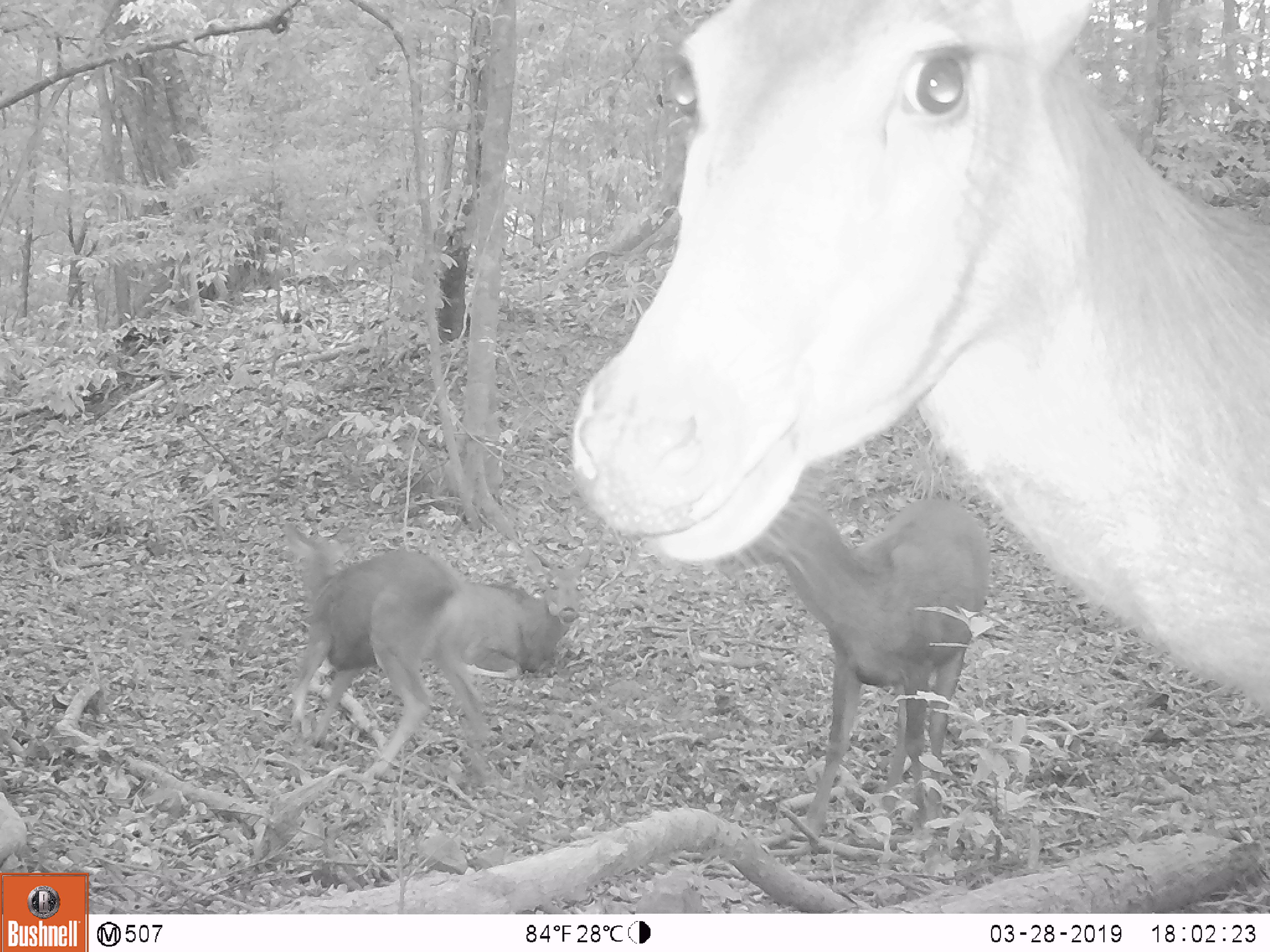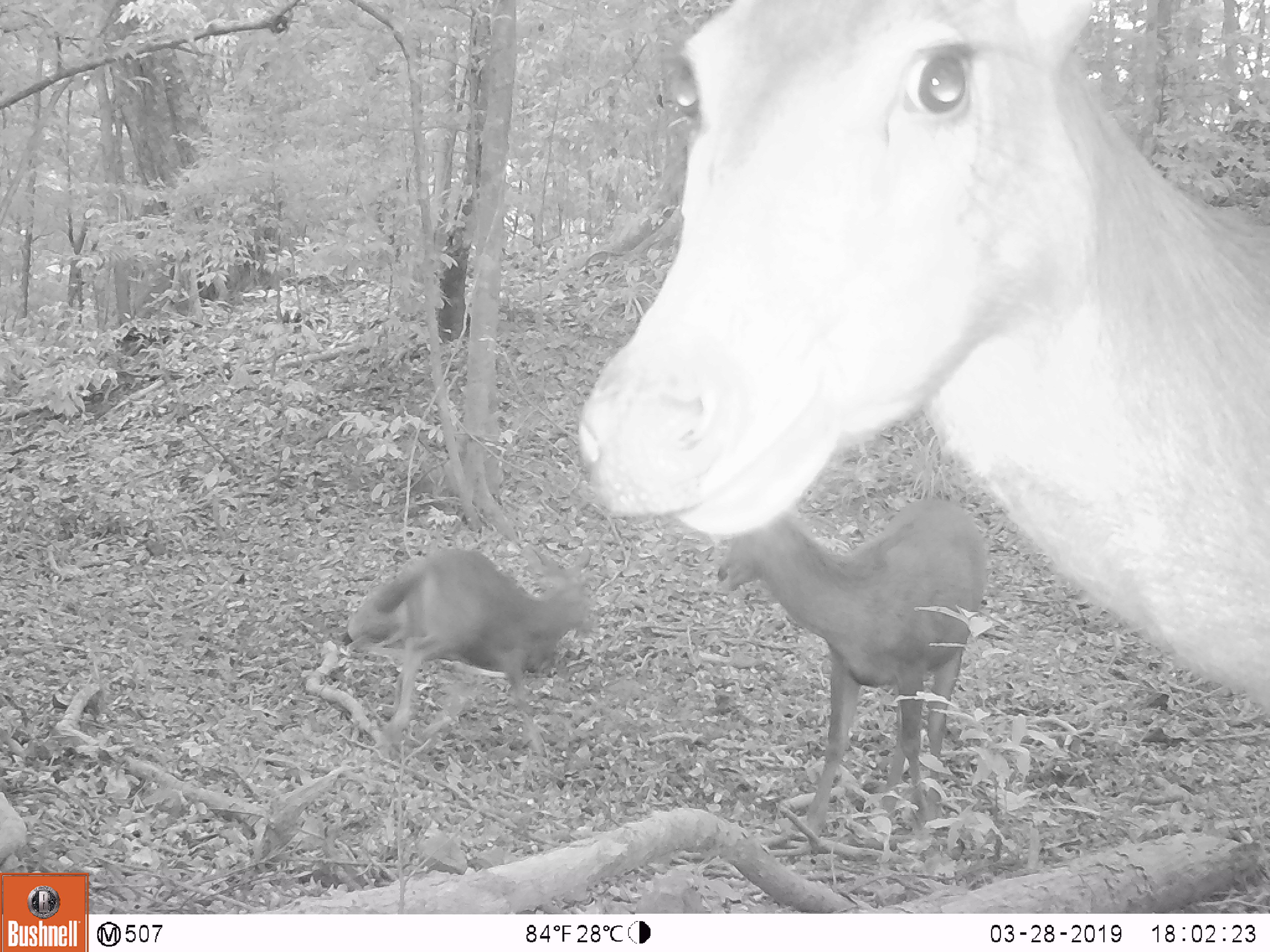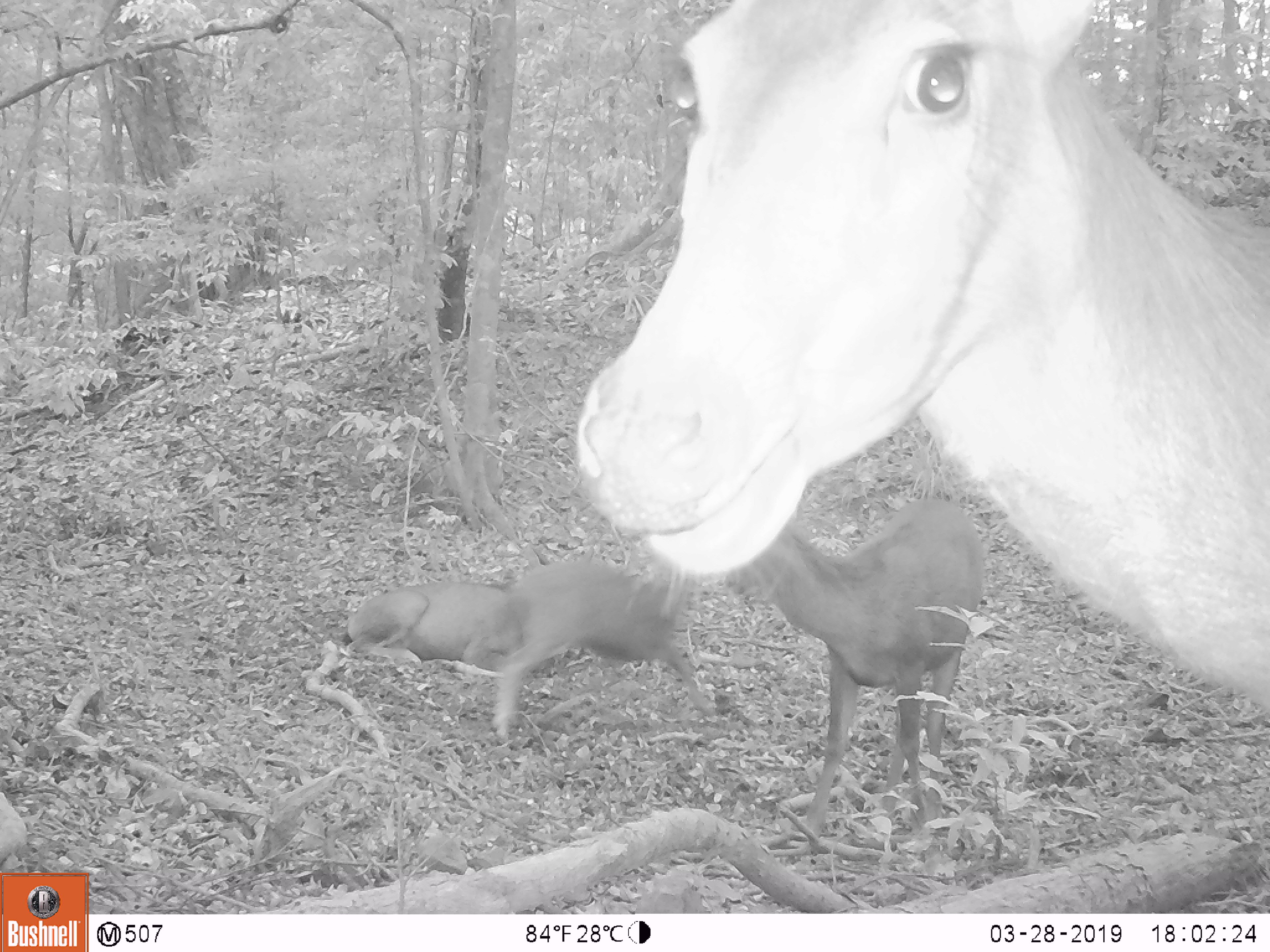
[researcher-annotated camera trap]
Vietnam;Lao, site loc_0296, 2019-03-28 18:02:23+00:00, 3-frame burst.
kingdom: Animalia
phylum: Chordata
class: Mammalia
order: Artiodactyla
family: Cervidae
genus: Rusa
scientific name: Rusa unicolor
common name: sambar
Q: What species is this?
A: Sambar (Rusa unicolor).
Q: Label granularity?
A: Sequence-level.